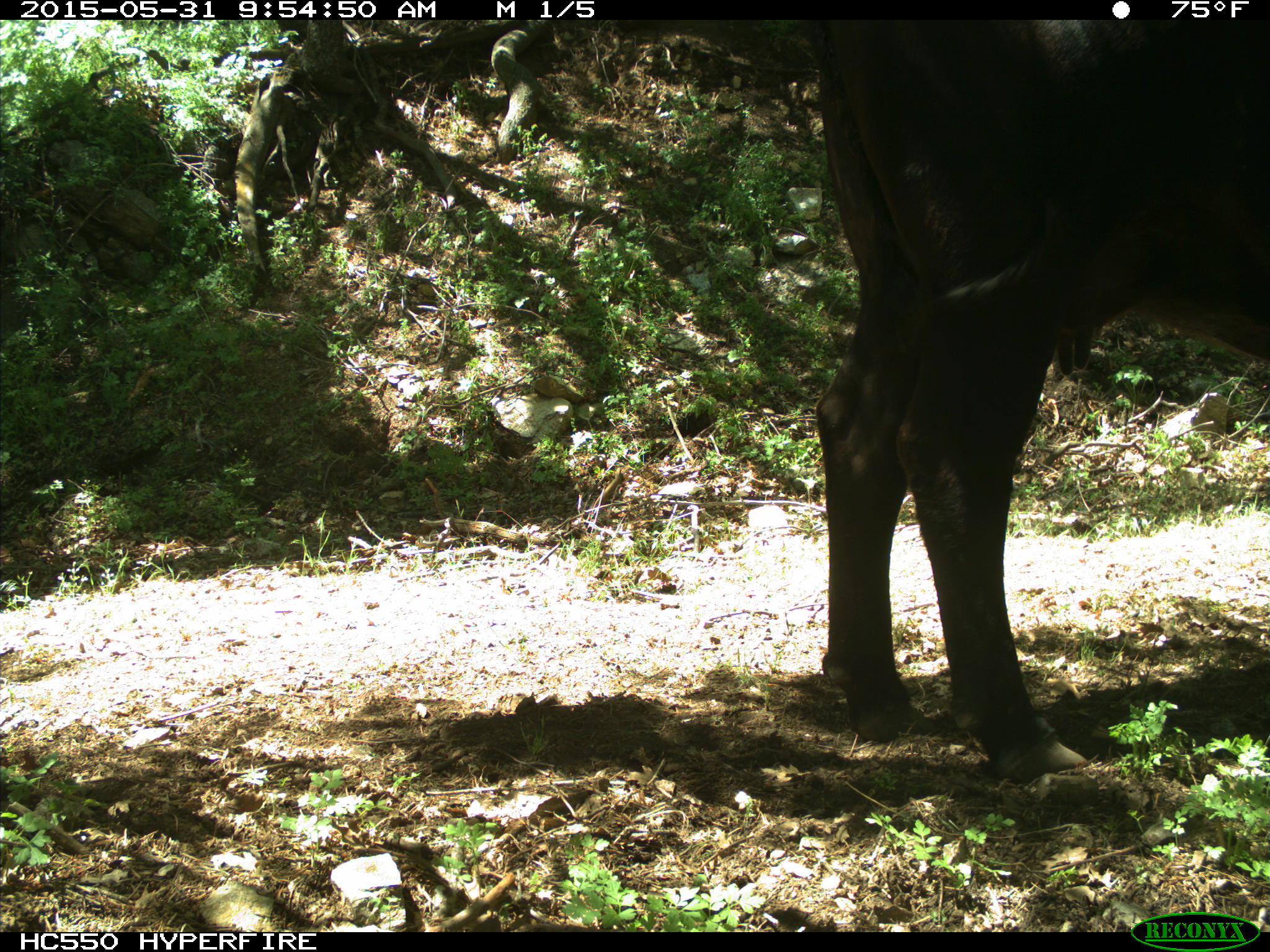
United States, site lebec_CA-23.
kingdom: Animalia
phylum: Chordata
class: Mammalia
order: Artiodactyla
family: Bovidae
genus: Bos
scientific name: Bos taurus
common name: domestic cow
Bos taurus (domestic cow).